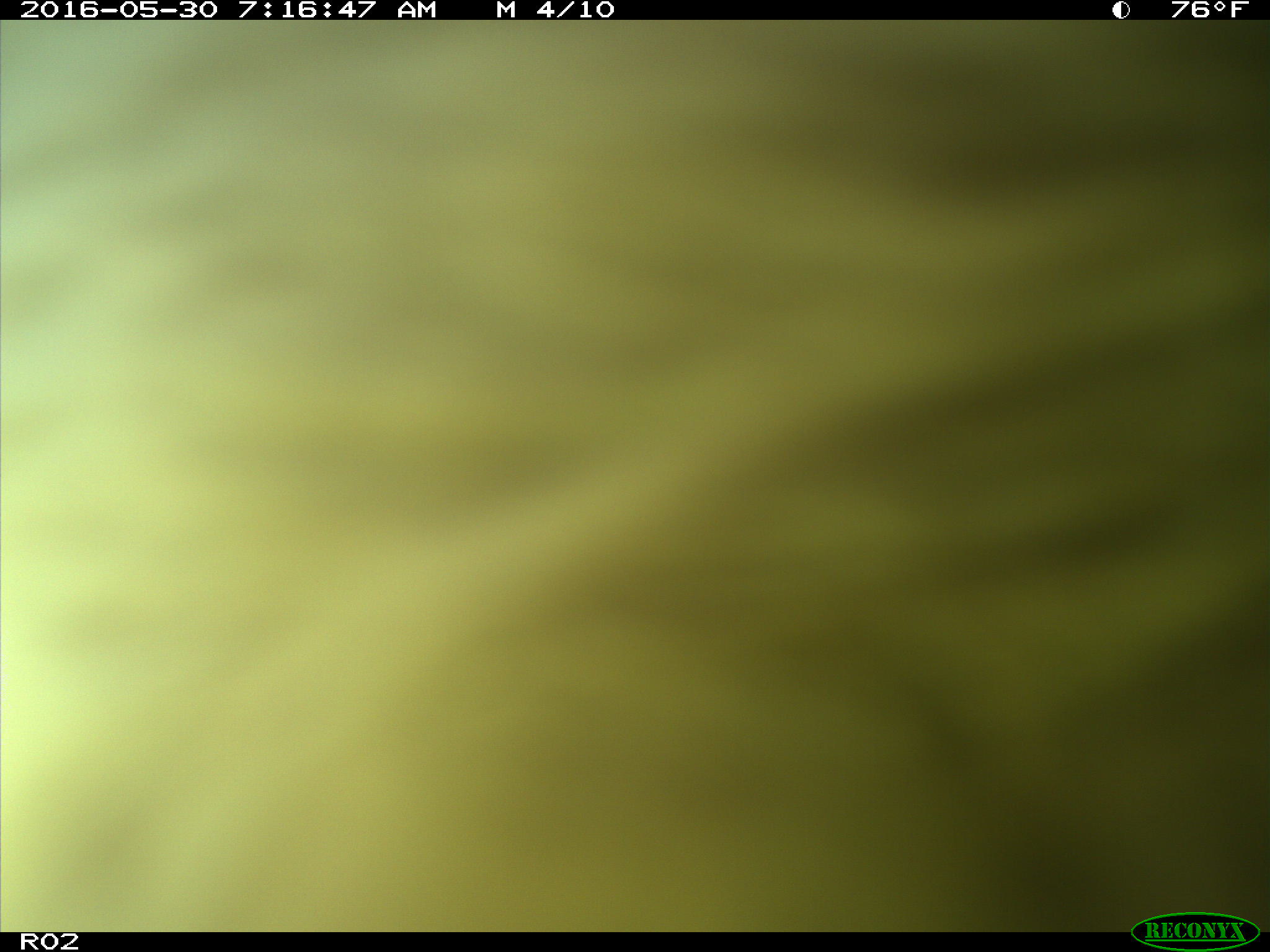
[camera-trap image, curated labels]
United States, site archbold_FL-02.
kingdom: Animalia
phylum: Chordata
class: Mammalia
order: Artiodactyla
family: Bovidae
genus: Bos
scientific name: Bos taurus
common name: domestic cow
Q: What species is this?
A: Bos taurus (domestic cow).